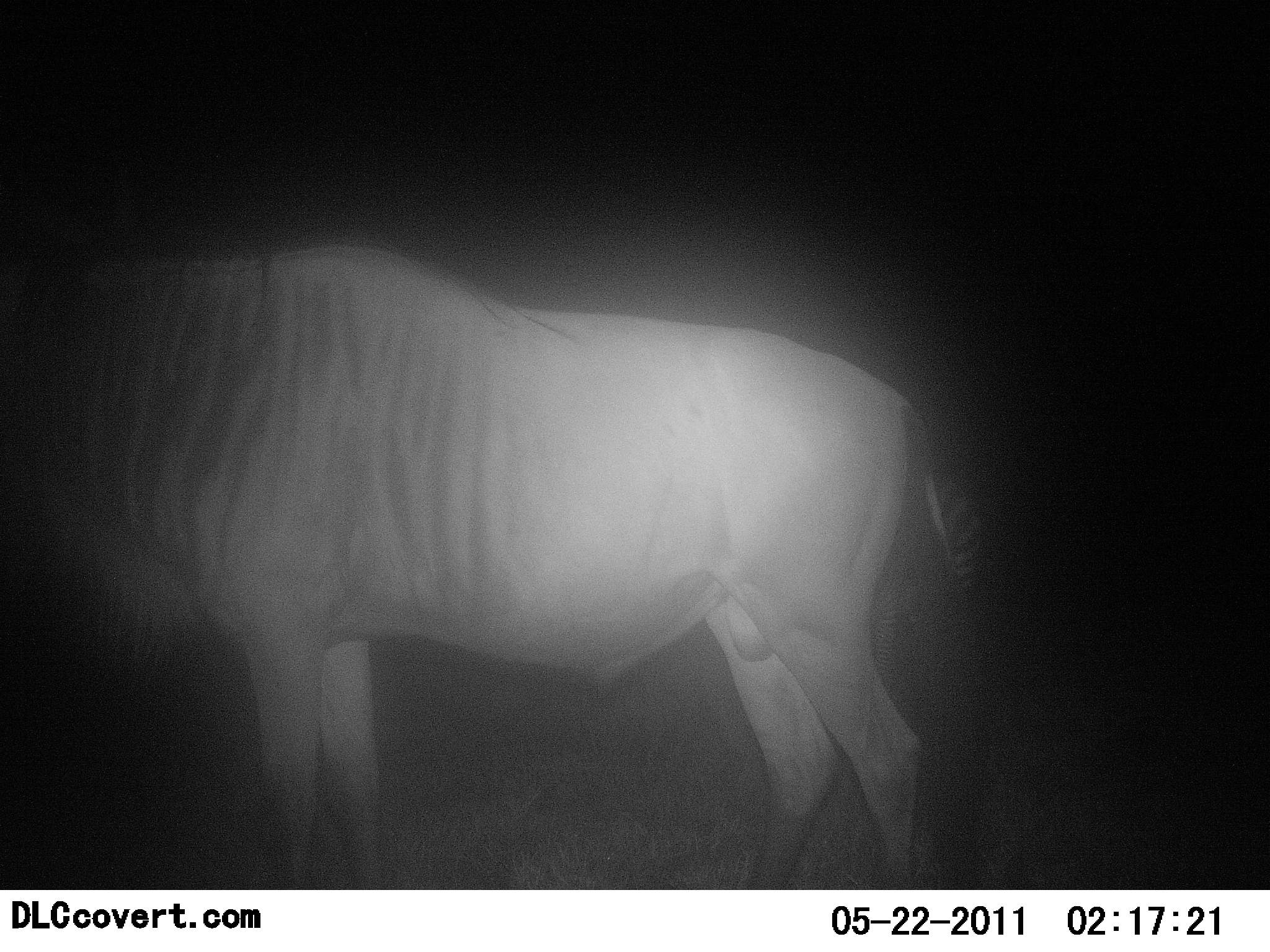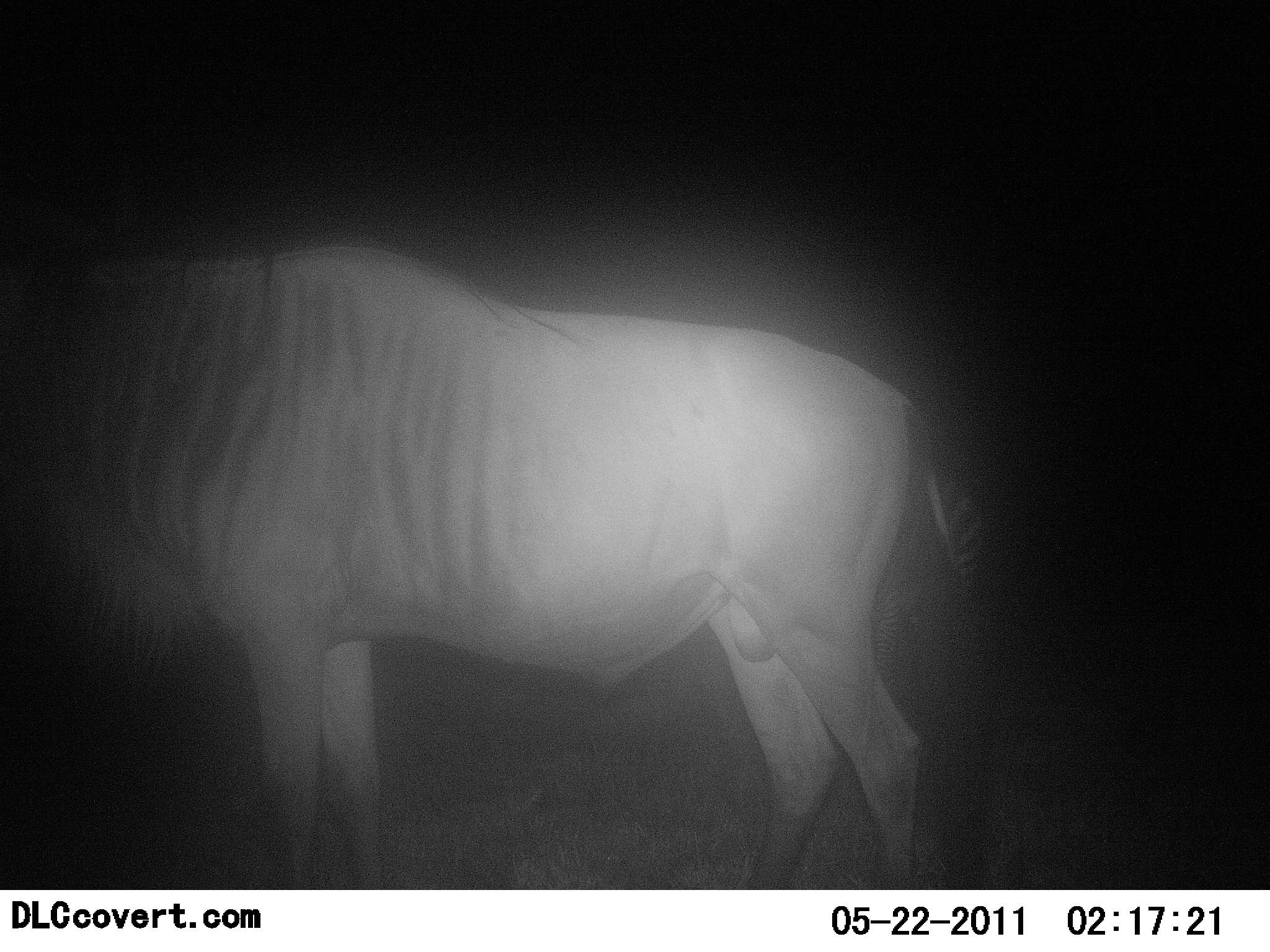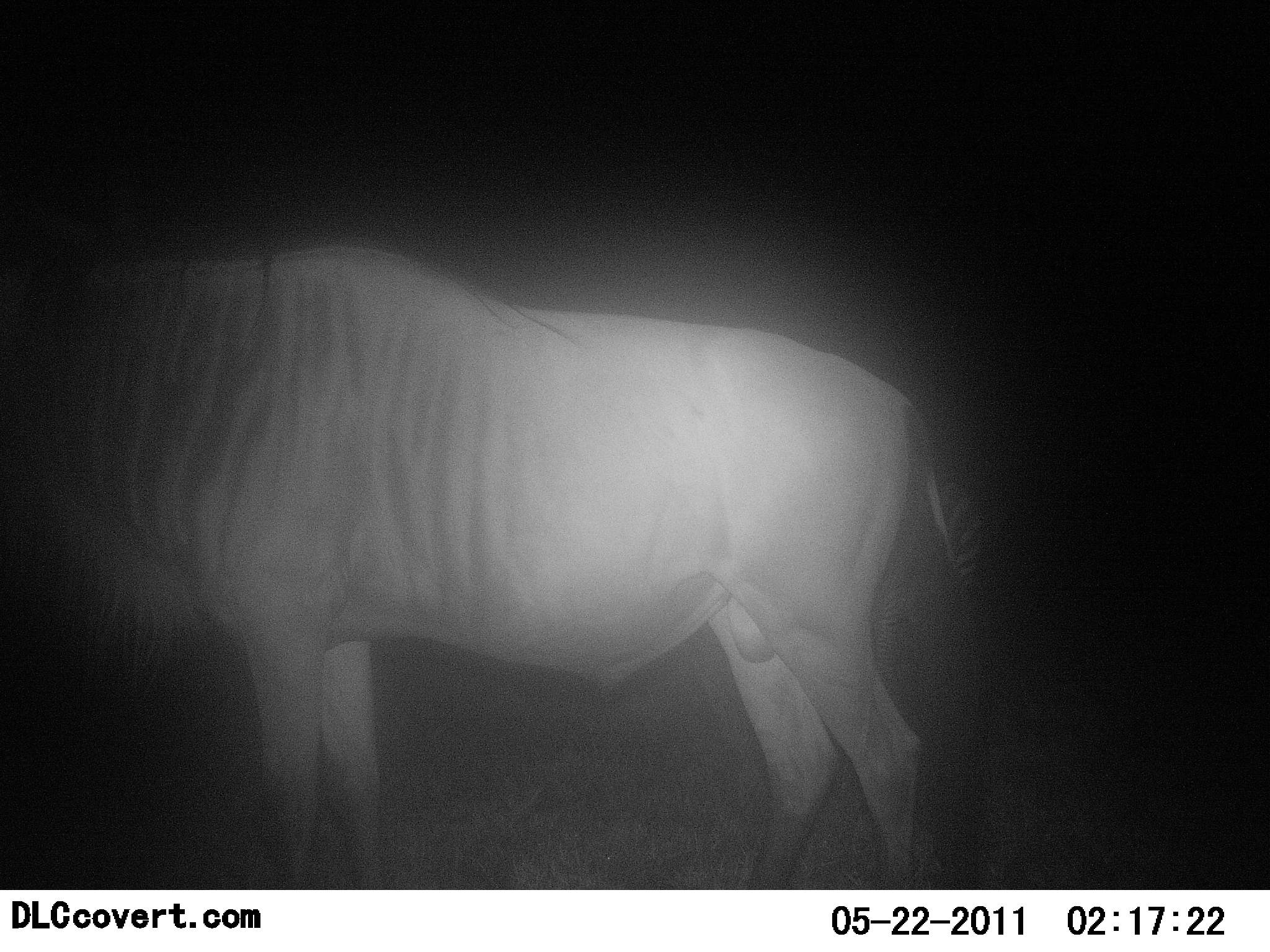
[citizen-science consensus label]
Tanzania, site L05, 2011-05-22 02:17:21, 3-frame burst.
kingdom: Animalia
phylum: Chordata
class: Mammalia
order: Artiodactyla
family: Bovidae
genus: Connochaetes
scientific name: Connochaetes taurinus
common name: blue wildebeest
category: wildebeest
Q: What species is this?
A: Wildebeest (blue wildebeest) (Connochaetes taurinus).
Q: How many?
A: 1.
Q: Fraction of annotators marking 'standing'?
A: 100%.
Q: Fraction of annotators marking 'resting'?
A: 0%.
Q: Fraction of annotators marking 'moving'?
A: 0%.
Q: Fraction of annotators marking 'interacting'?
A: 0%.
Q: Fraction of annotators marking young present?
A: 0%.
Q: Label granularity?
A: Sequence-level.